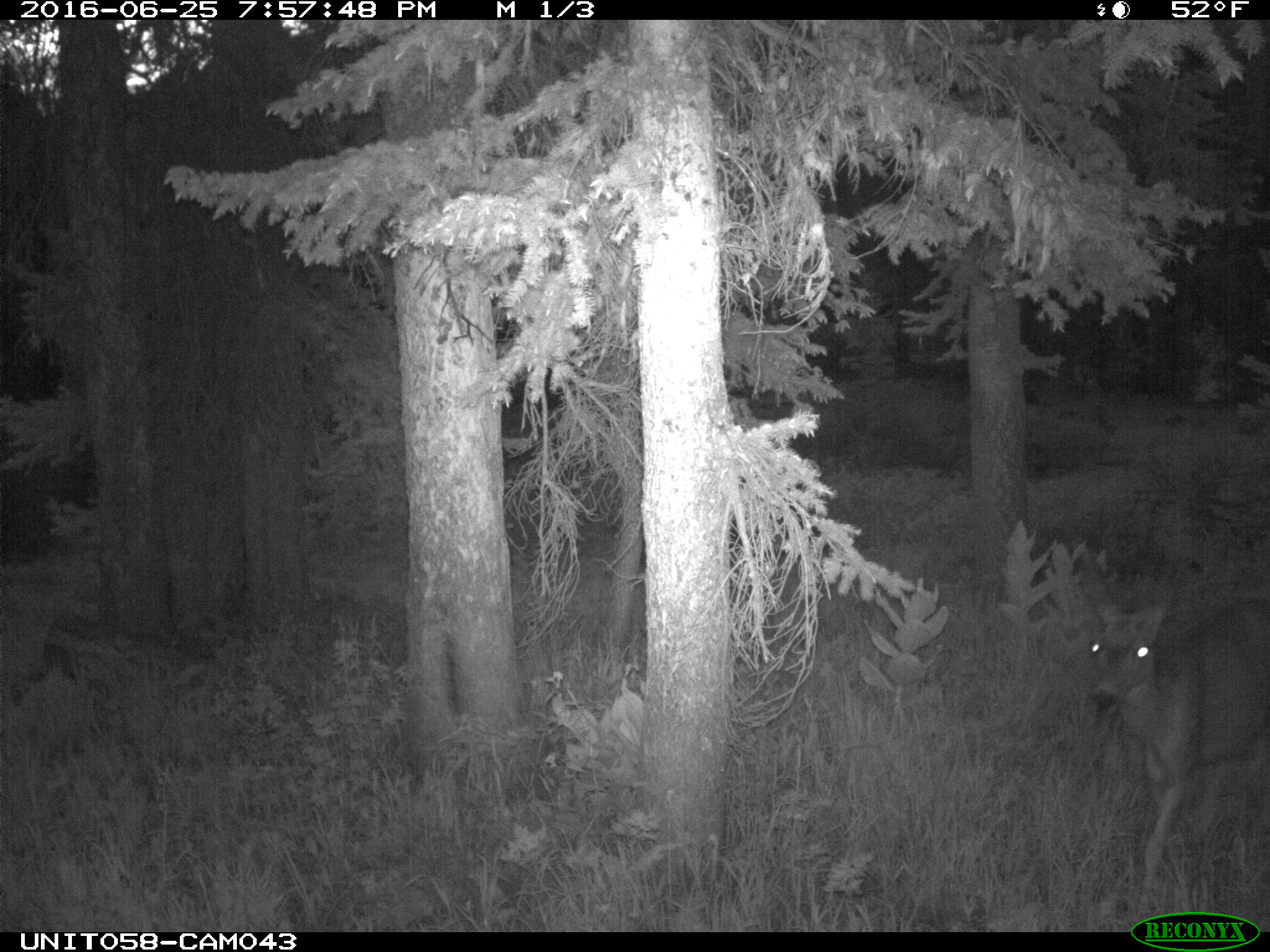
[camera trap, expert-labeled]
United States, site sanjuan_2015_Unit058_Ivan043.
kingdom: Animalia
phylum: Chordata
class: Mammalia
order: Artiodactyla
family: Cervidae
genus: Odocoileus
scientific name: Odocoileus hemionus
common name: mule deer